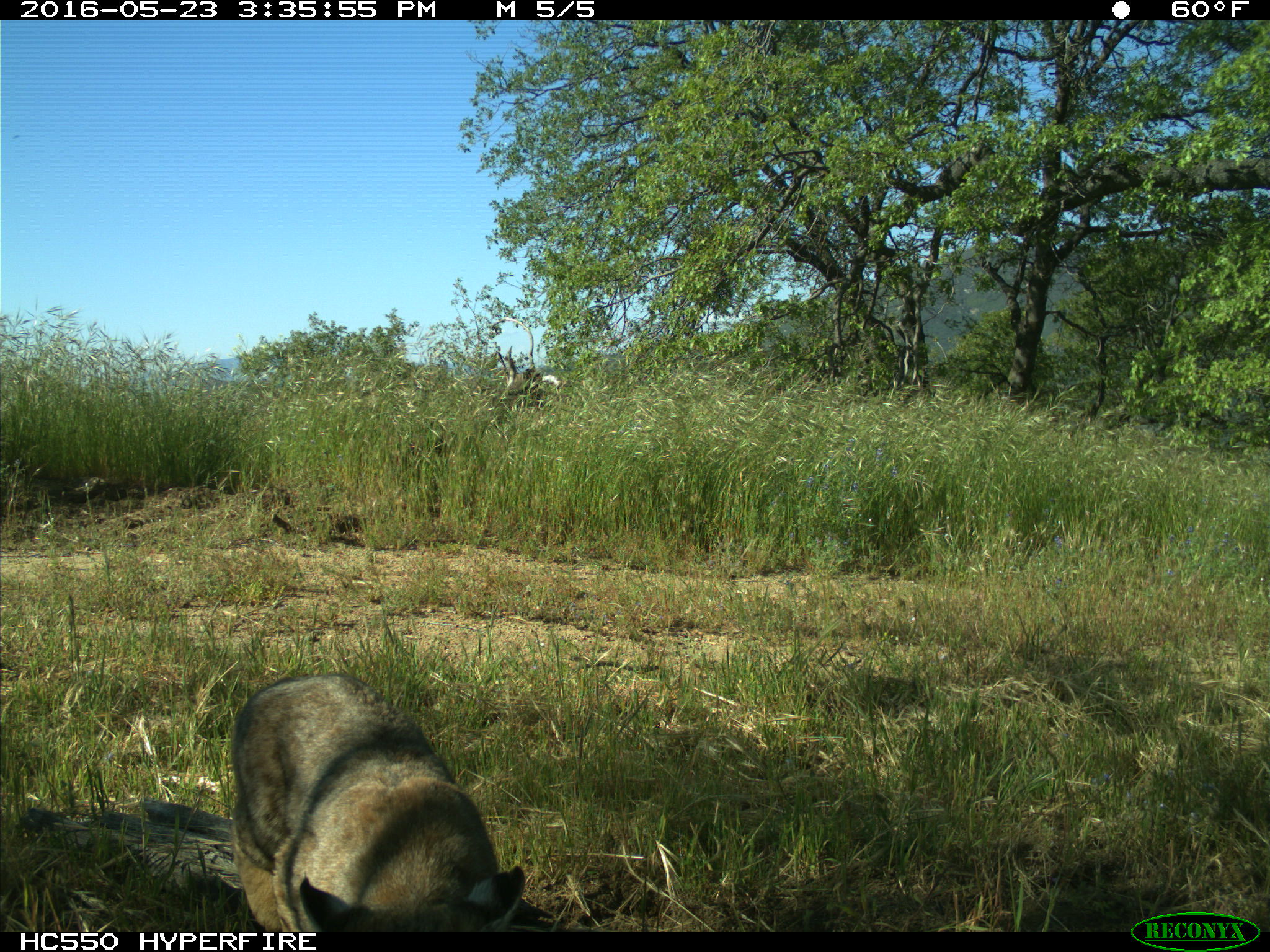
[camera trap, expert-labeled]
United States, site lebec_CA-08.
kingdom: Animalia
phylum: Chordata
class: Mammalia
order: Carnivora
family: Felidae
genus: Lynx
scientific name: Lynx rufus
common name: bobcat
Lynx rufus (bobcat).